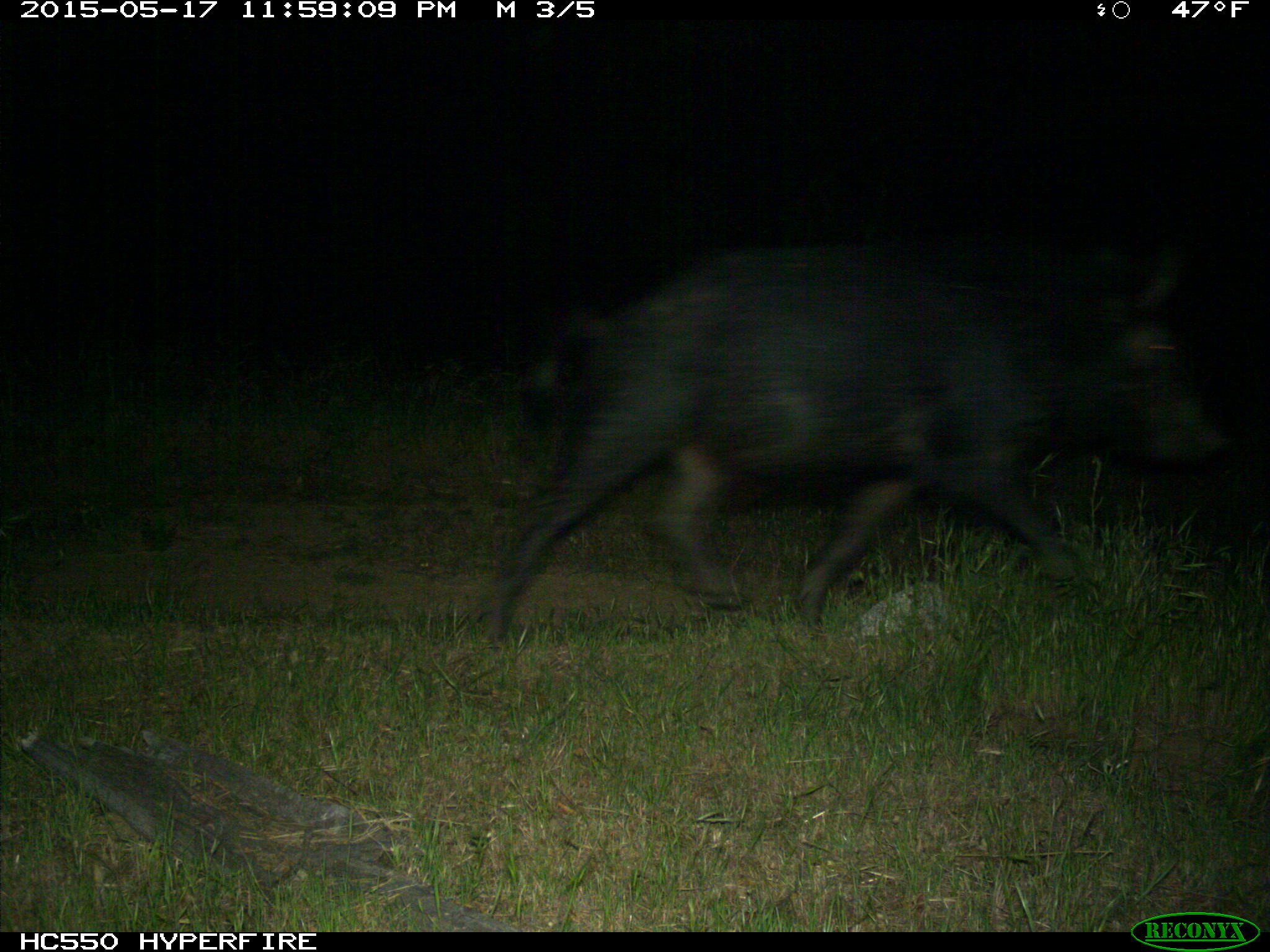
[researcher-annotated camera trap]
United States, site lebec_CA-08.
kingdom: Animalia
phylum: Chordata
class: Mammalia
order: Artiodactyla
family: Suidae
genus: Sus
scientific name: Sus scrofa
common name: wild boar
Sus scrofa (wild boar).